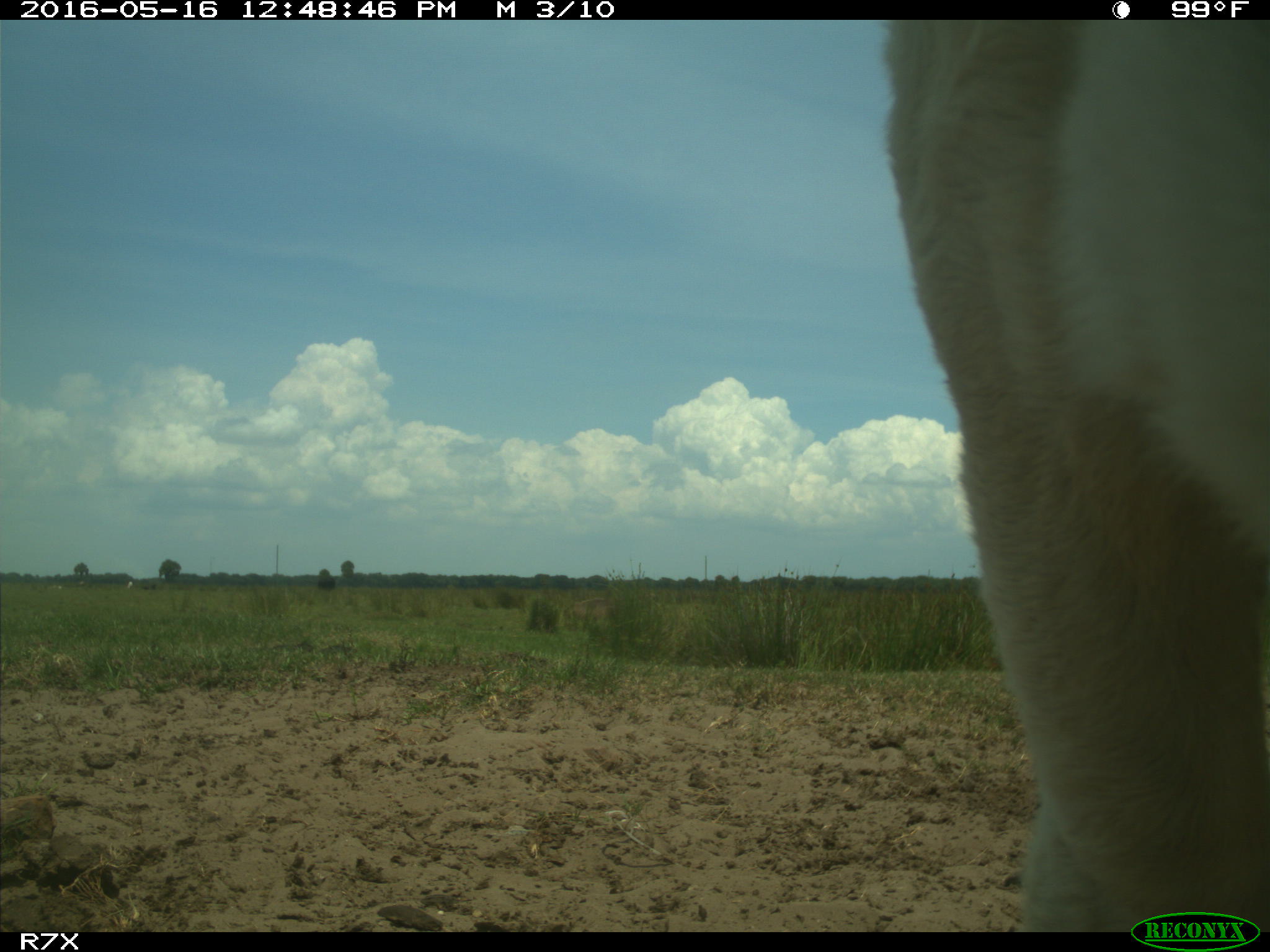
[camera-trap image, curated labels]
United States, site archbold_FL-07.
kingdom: Animalia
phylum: Chordata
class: Mammalia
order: Artiodactyla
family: Bovidae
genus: Bos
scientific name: Bos taurus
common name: domestic cow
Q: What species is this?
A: Bos taurus (domestic cow).